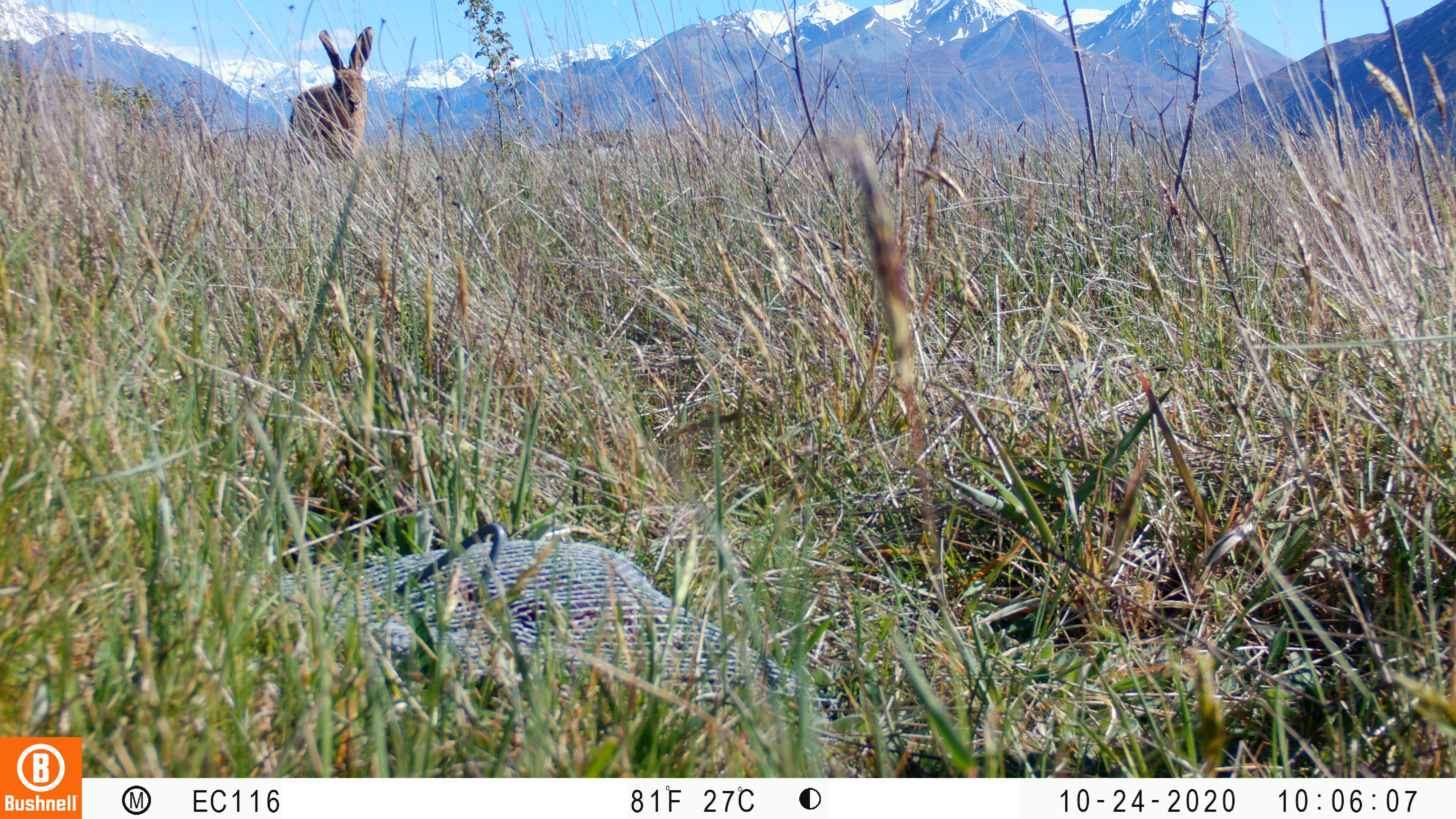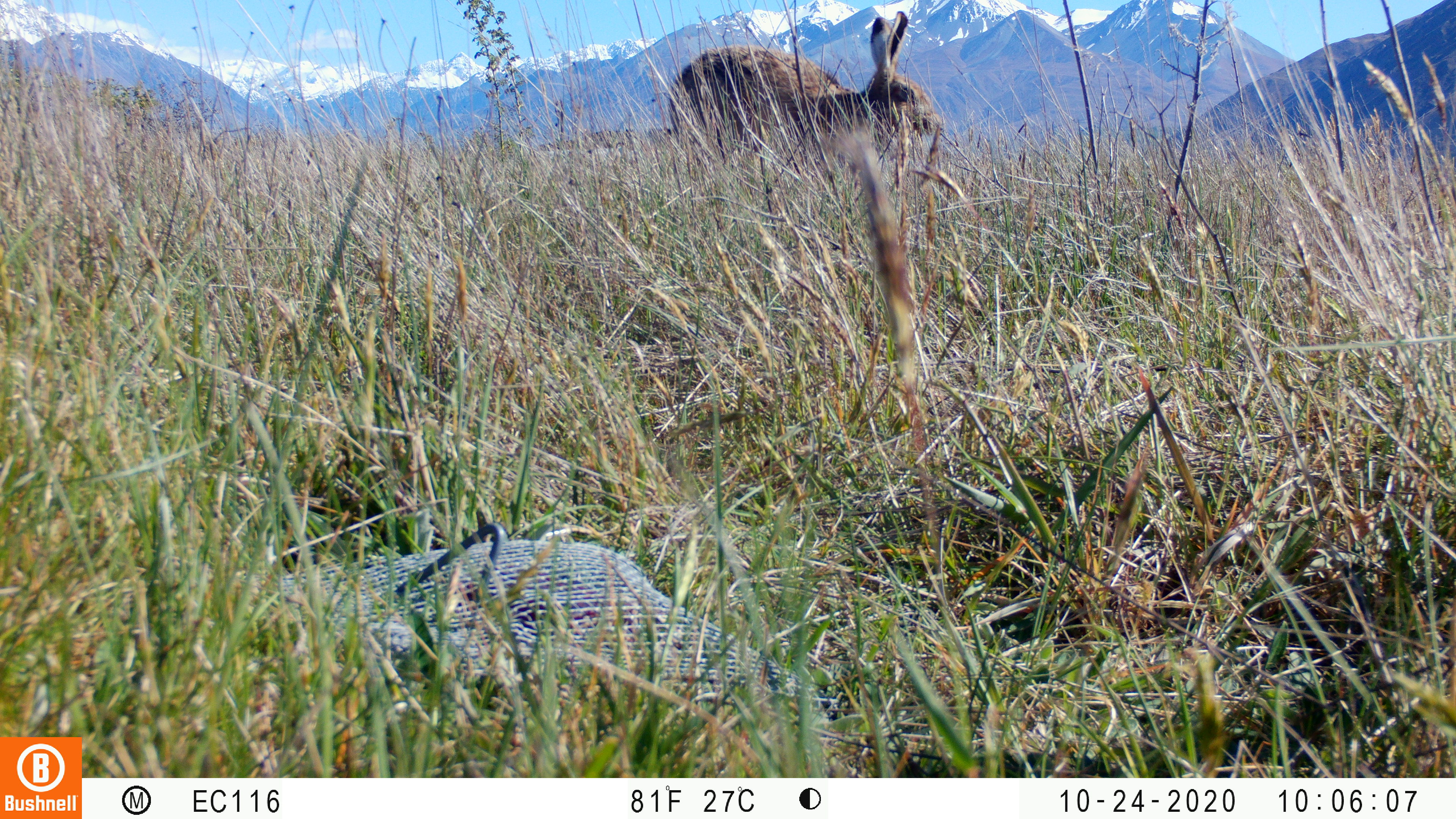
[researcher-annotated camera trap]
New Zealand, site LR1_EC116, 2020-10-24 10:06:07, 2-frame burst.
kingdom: Animalia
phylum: Chordata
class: Mammalia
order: Lagomorpha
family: Leporidae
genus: Lepus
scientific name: Lepus europaeus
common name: brown hare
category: hare